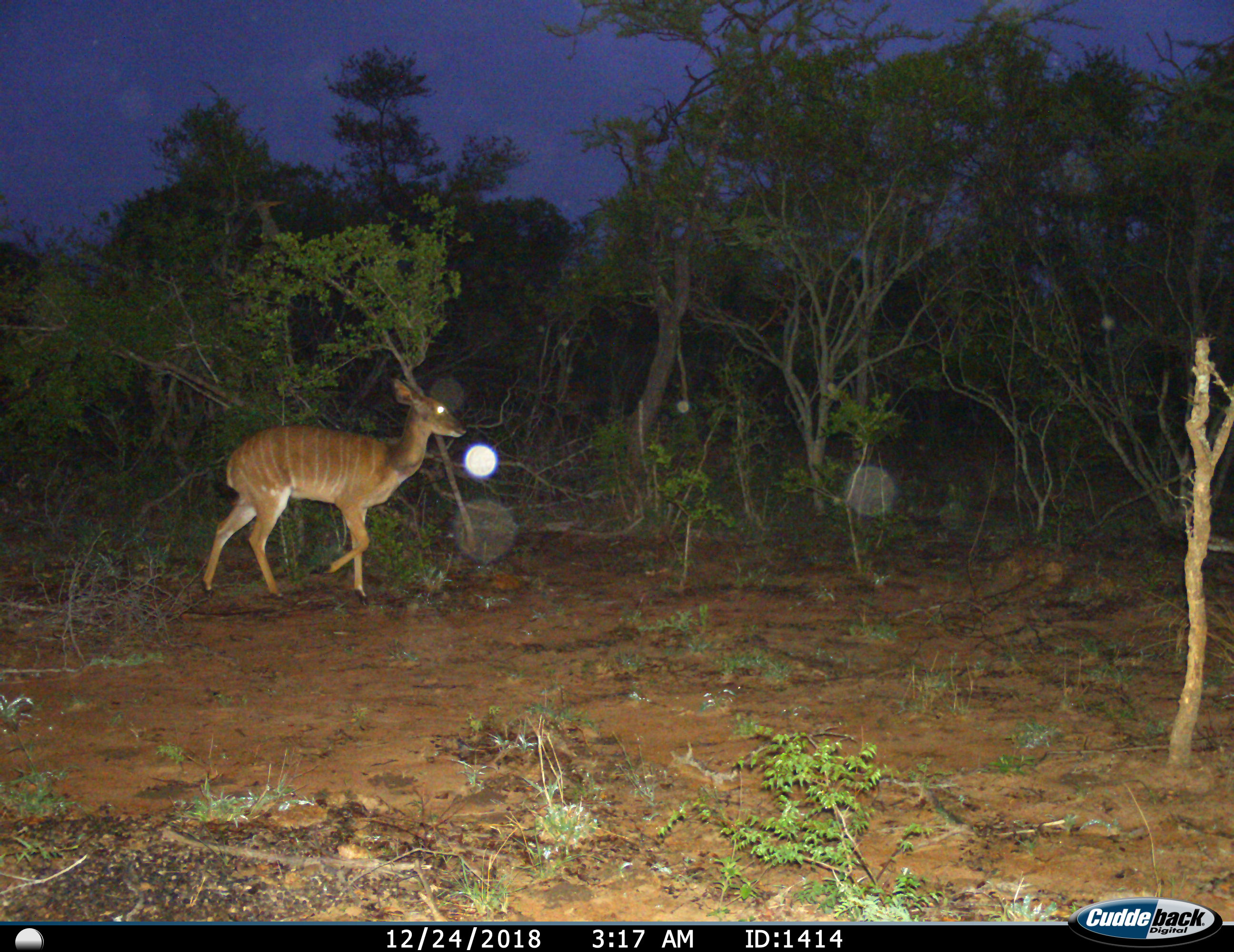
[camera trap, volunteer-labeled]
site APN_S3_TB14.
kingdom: Animalia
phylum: Chordata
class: Mammalia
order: Artiodactyla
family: Bovidae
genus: Tragelaphus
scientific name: Tragelaphus angasii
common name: nyala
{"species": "nyala (Tragelaphus angasii)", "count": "1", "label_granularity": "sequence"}